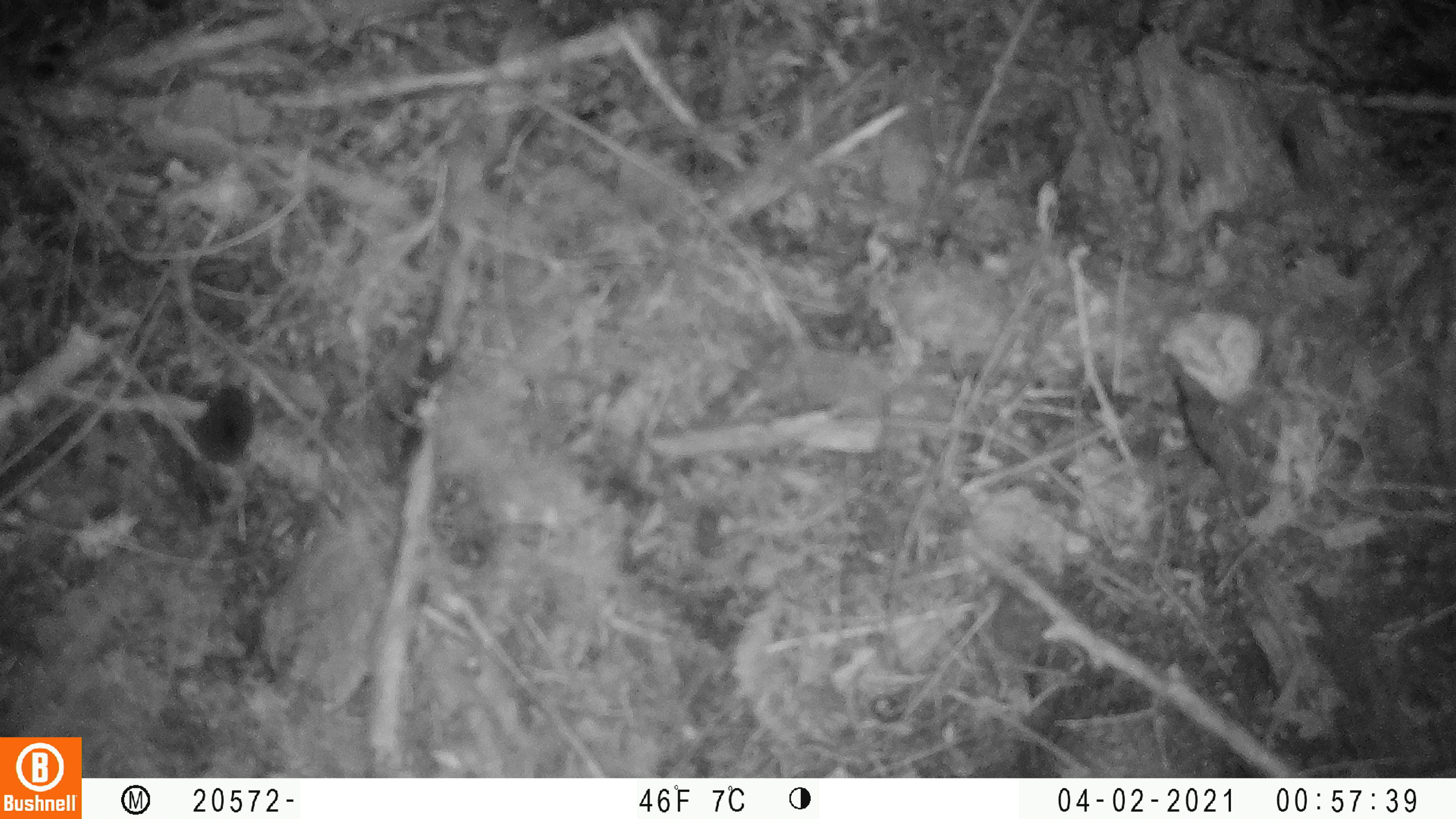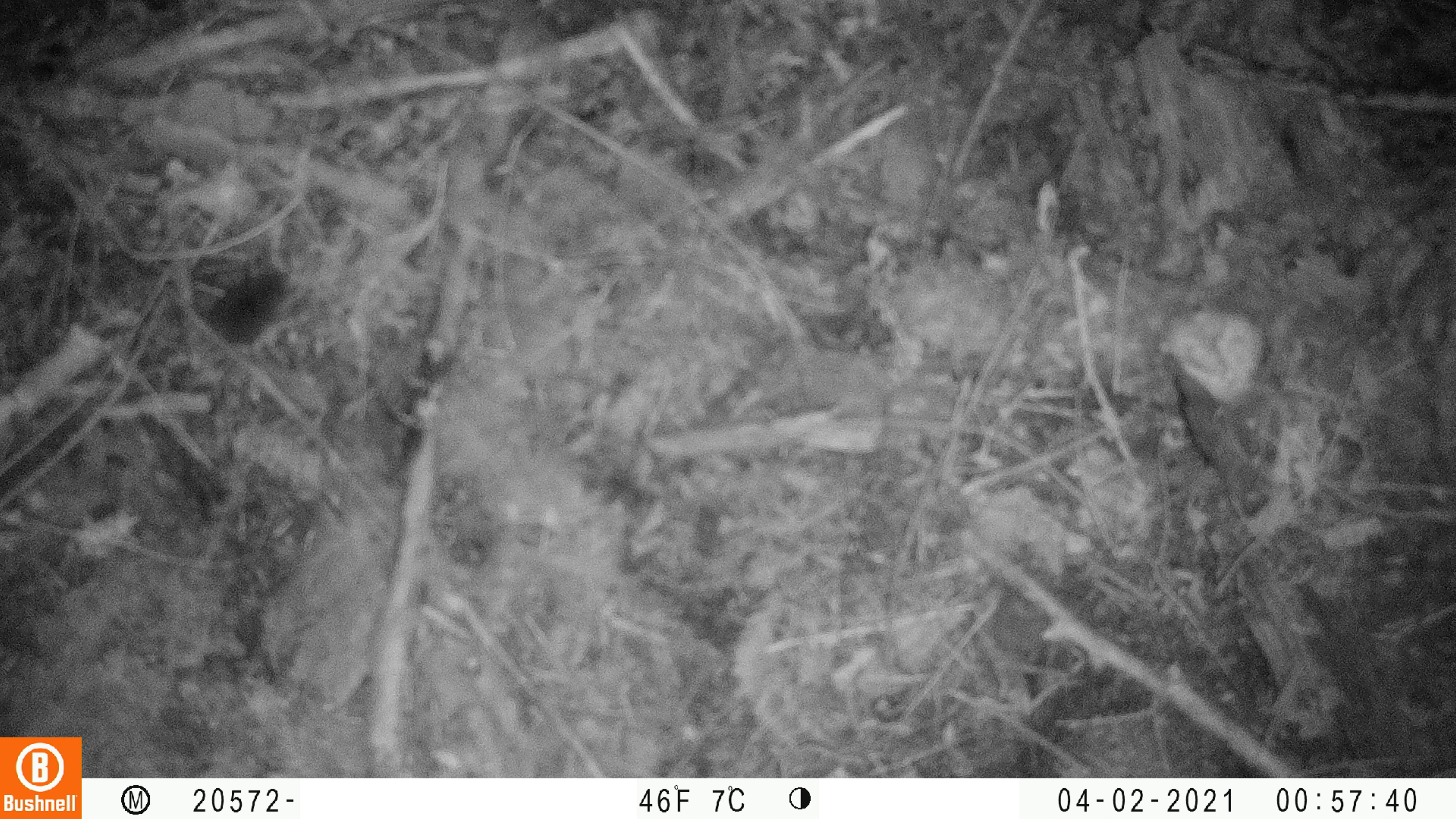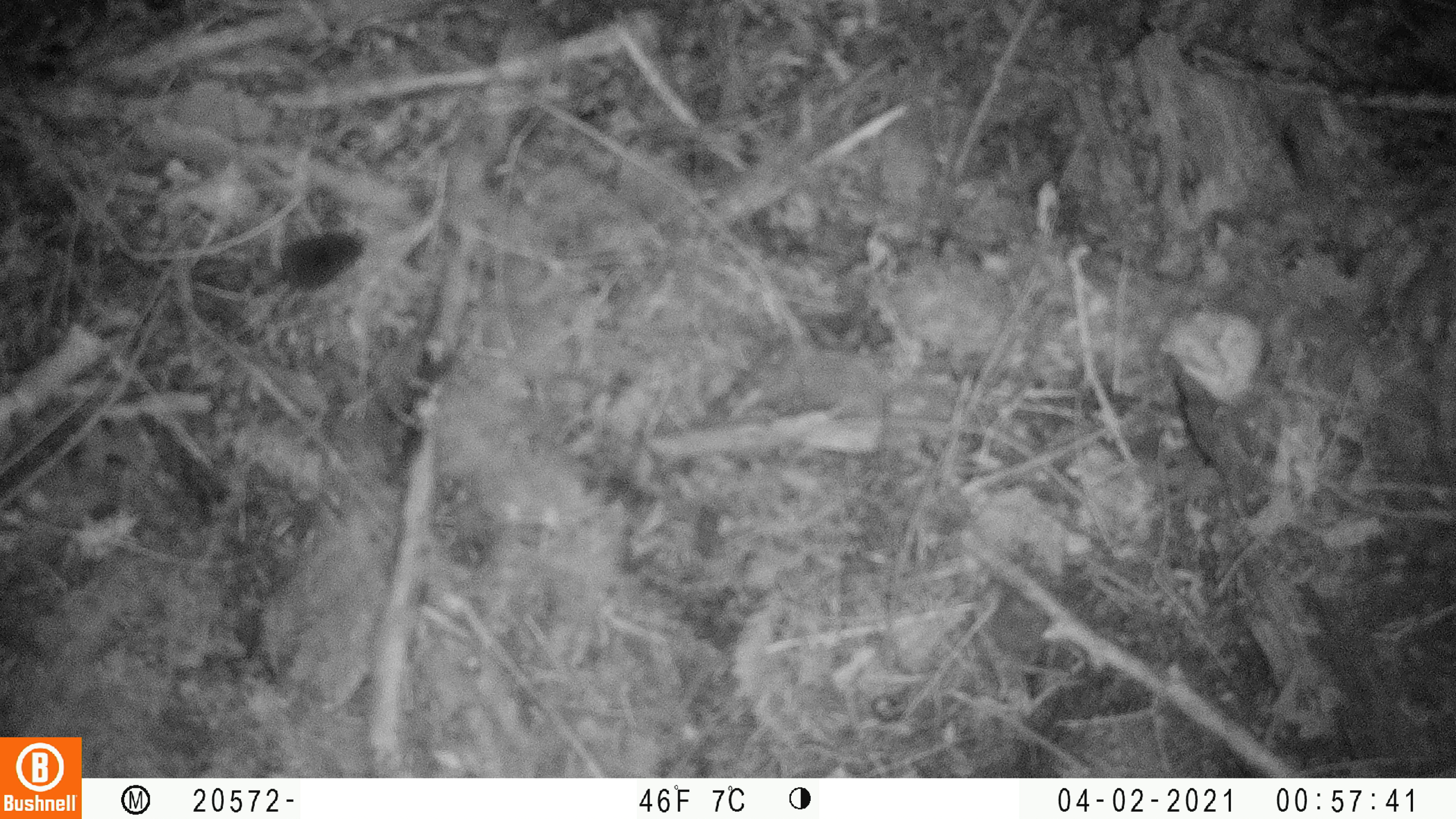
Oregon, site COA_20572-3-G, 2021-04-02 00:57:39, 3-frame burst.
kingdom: Animalia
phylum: Chordata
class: Mammalia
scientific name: Mammalia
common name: small mammal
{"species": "small mammal (Mammalia)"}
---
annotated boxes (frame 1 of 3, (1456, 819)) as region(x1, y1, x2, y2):
small mammal: region(188, 357, 254, 470)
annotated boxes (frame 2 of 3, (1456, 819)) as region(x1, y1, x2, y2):
small mammal: region(198, 269, 296, 347)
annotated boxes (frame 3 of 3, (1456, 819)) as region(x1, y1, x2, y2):
small mammal: region(236, 229, 366, 299)